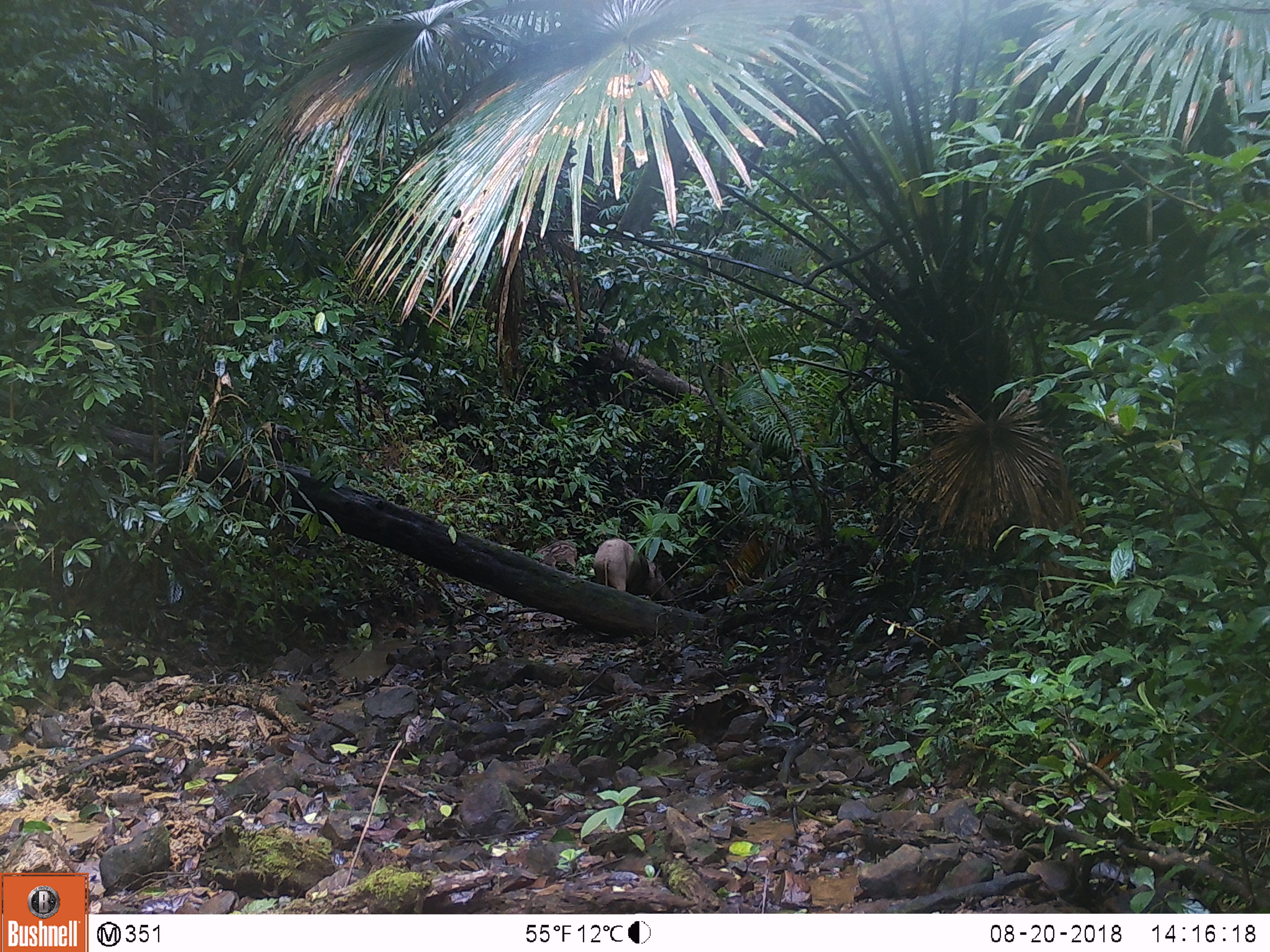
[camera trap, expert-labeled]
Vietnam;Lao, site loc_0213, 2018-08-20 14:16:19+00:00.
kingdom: Animalia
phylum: Chordata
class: Mammalia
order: Artiodactyla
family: Suidae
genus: Sus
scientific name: Sus scrofa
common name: eurasian wild pig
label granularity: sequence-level